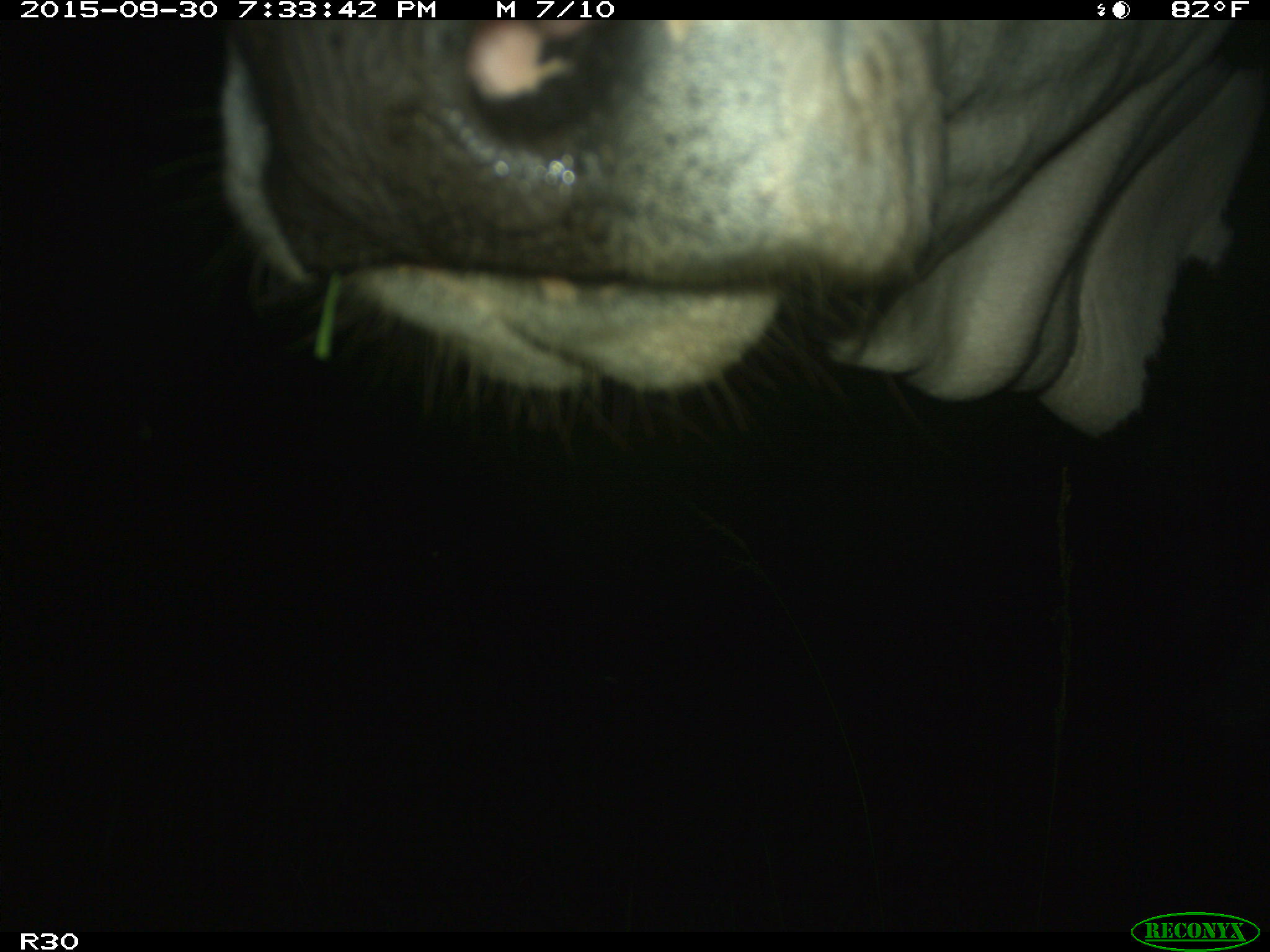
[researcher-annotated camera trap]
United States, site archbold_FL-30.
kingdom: Animalia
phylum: Chordata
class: Mammalia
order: Artiodactyla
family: Bovidae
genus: Bos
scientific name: Bos taurus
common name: domestic cow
Bos taurus (domestic cow).